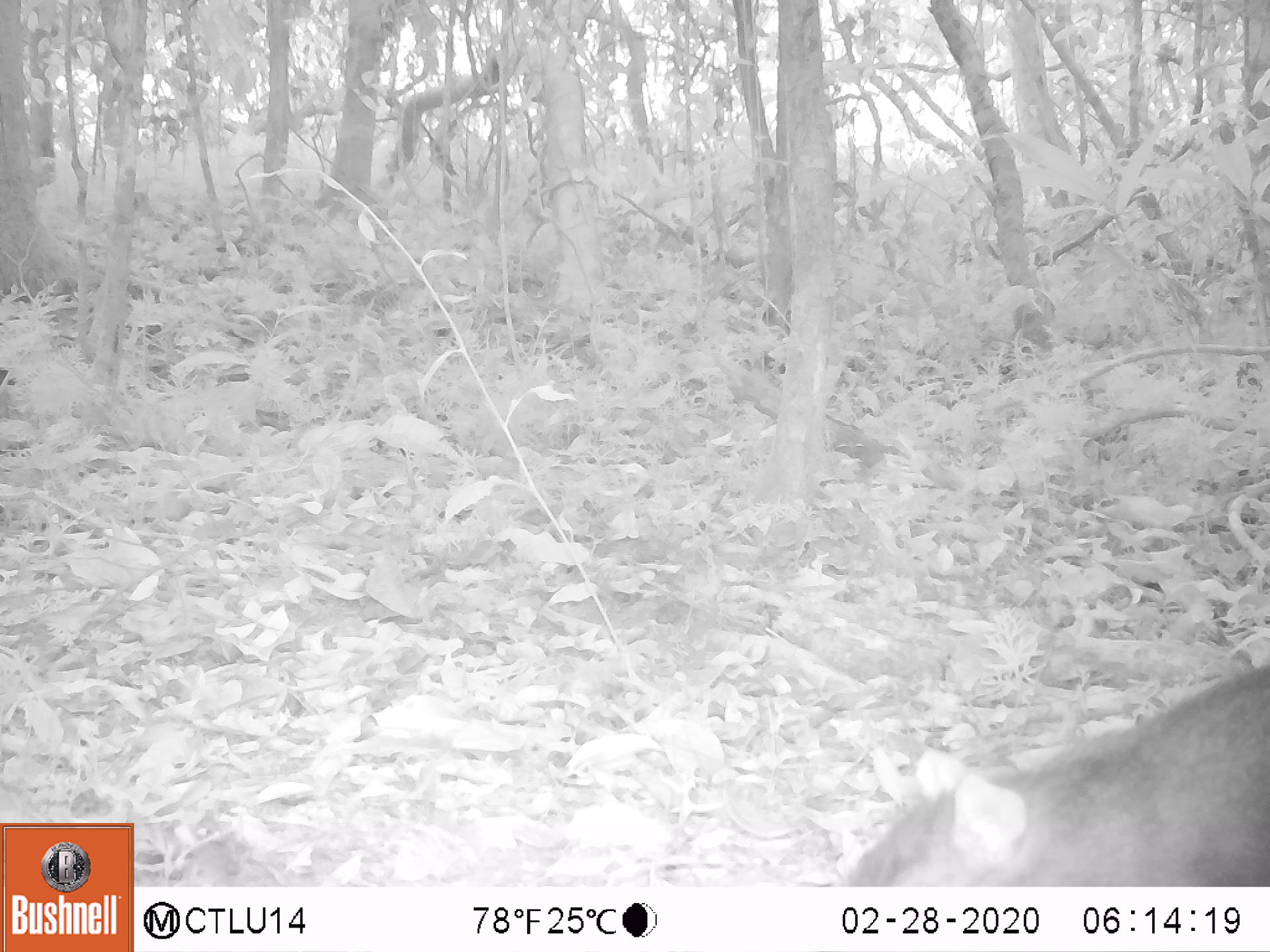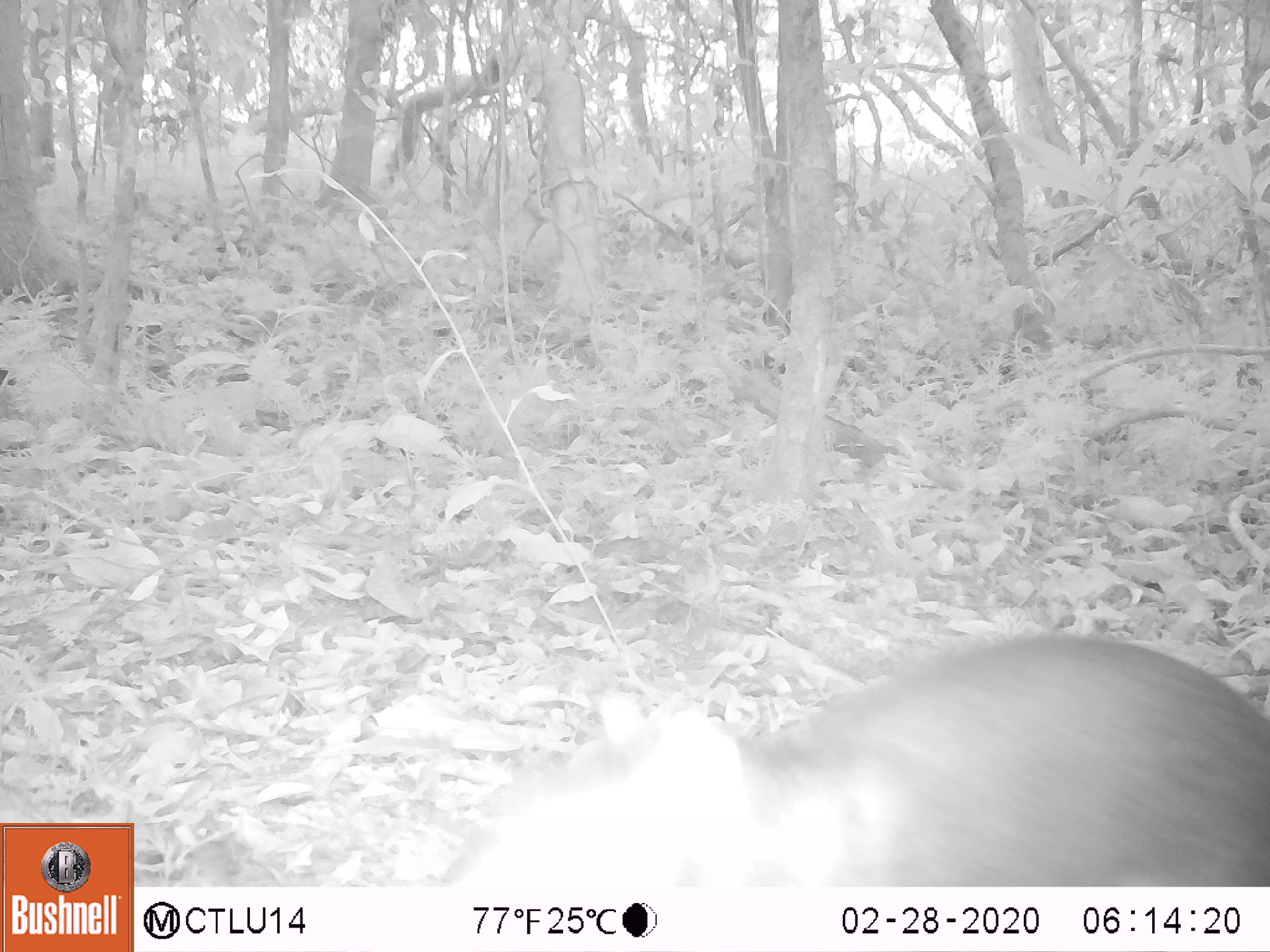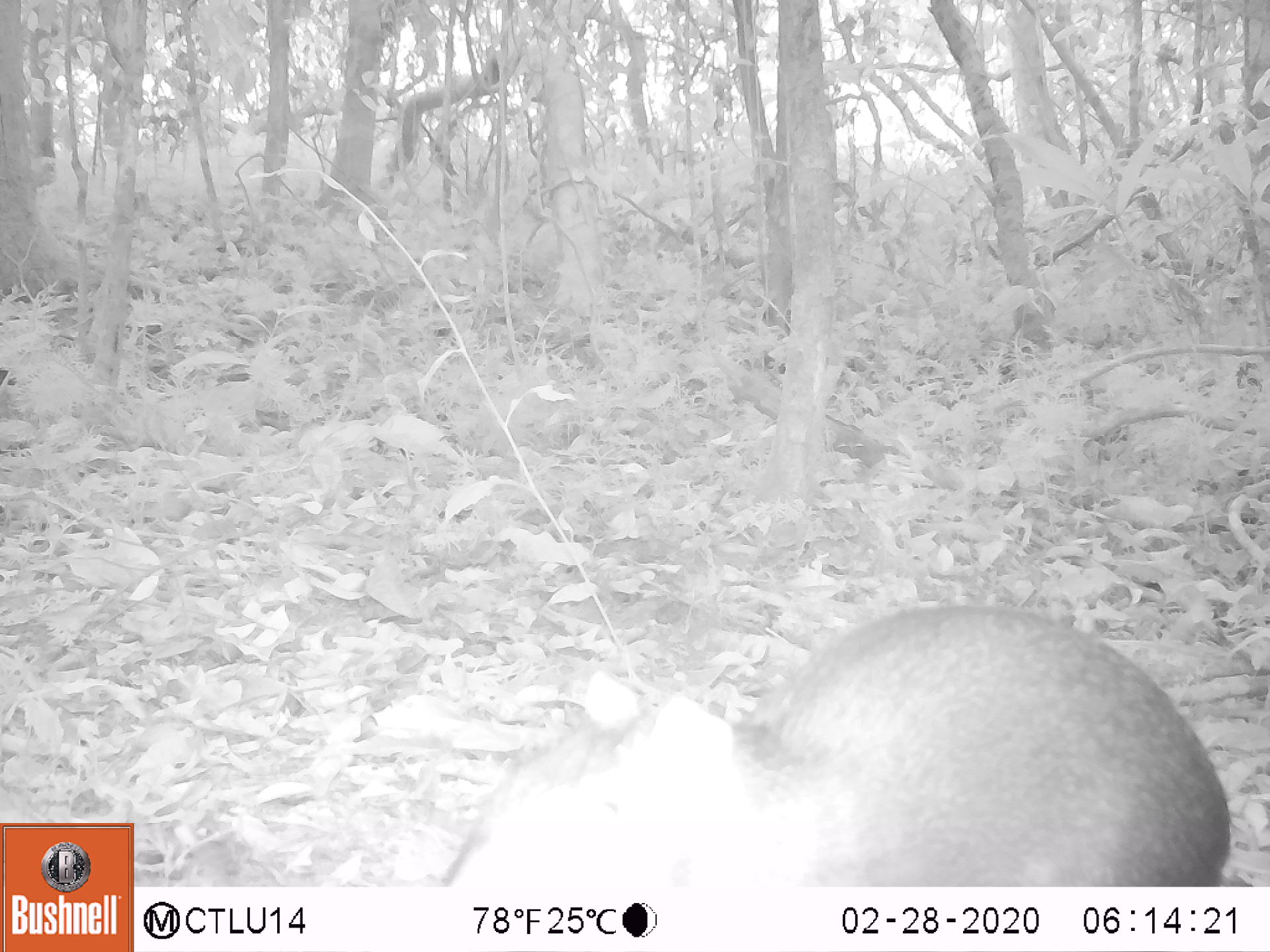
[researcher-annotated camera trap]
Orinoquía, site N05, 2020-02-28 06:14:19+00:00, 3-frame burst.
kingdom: Animalia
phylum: Chordata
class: Mammalia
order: Rodentia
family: Dasyproctidae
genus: Dasyprocta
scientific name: Dasyprocta fuliginosa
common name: black agouti